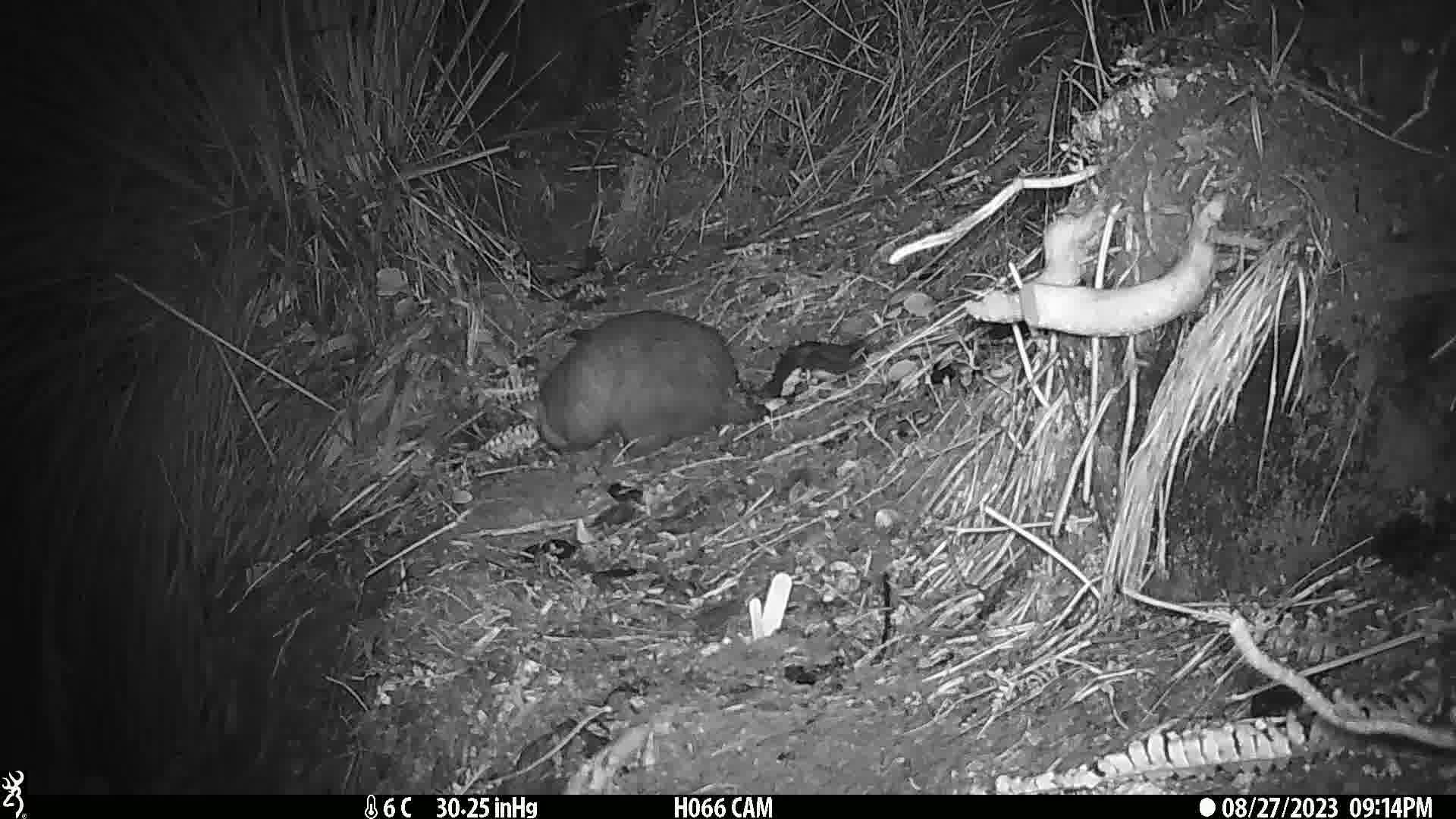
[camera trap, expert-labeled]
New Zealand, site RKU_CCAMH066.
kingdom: Animalia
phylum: Chordata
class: Mammalia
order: Diprotodontia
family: Phalangeridae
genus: Trichosurus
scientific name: Trichosurus vulpecula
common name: common brushtail possum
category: possum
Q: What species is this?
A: Possum (common brushtail possum) (Trichosurus vulpecula).